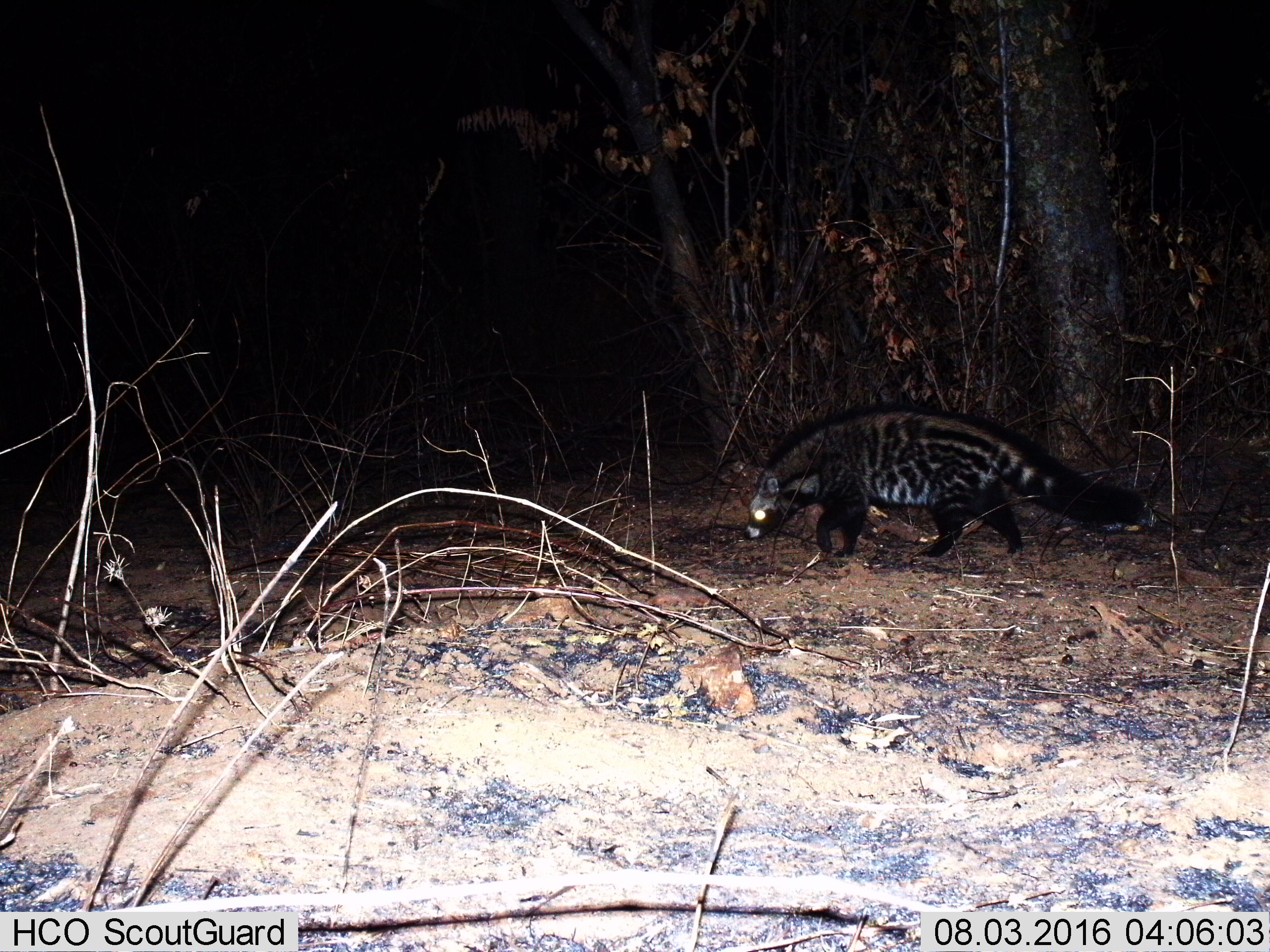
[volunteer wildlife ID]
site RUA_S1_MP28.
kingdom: Animalia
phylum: Chordata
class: Mammalia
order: Carnivora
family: Viverridae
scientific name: Viverridae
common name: civet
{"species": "civet (Viverridae)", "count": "1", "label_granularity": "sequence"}